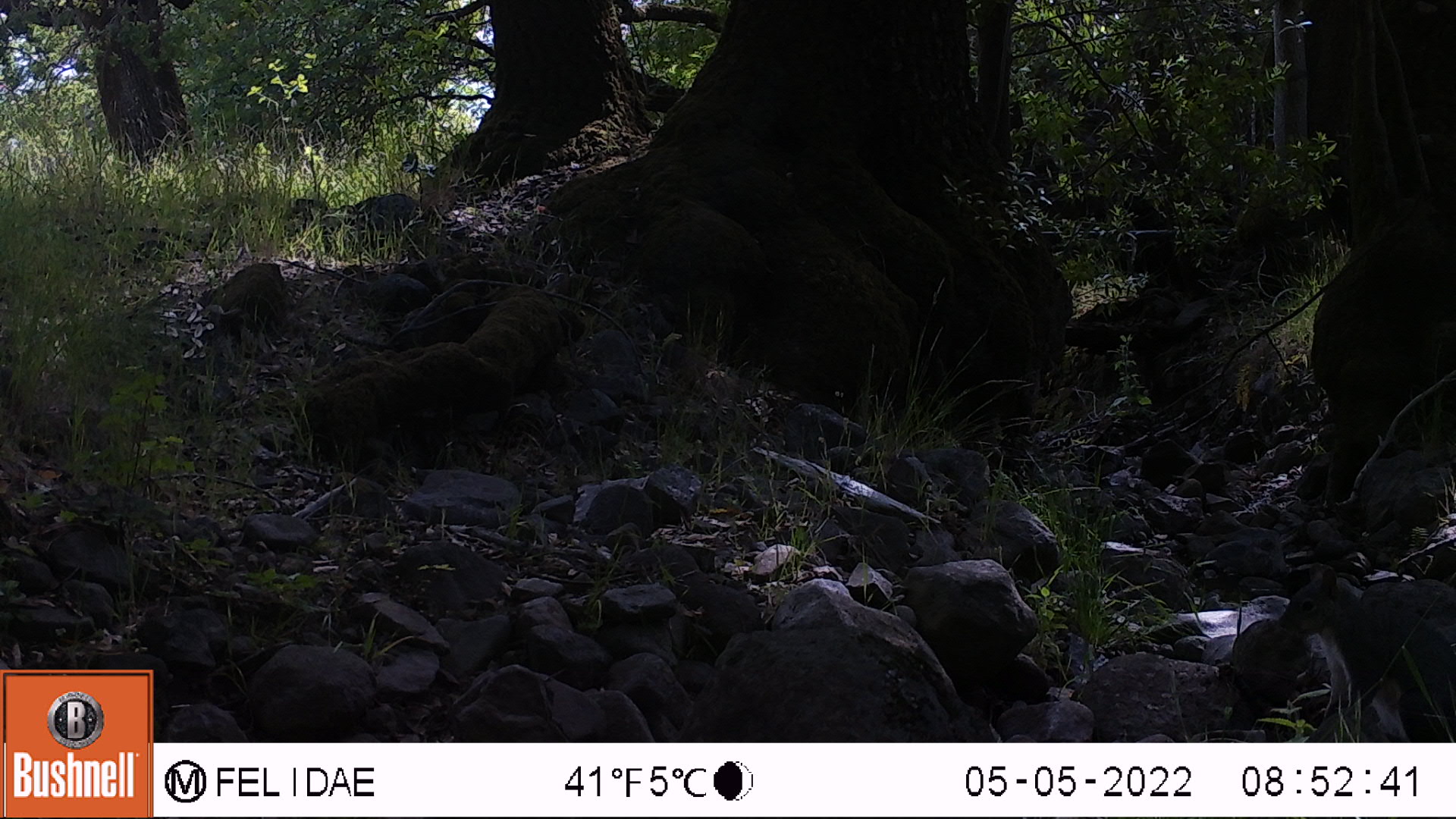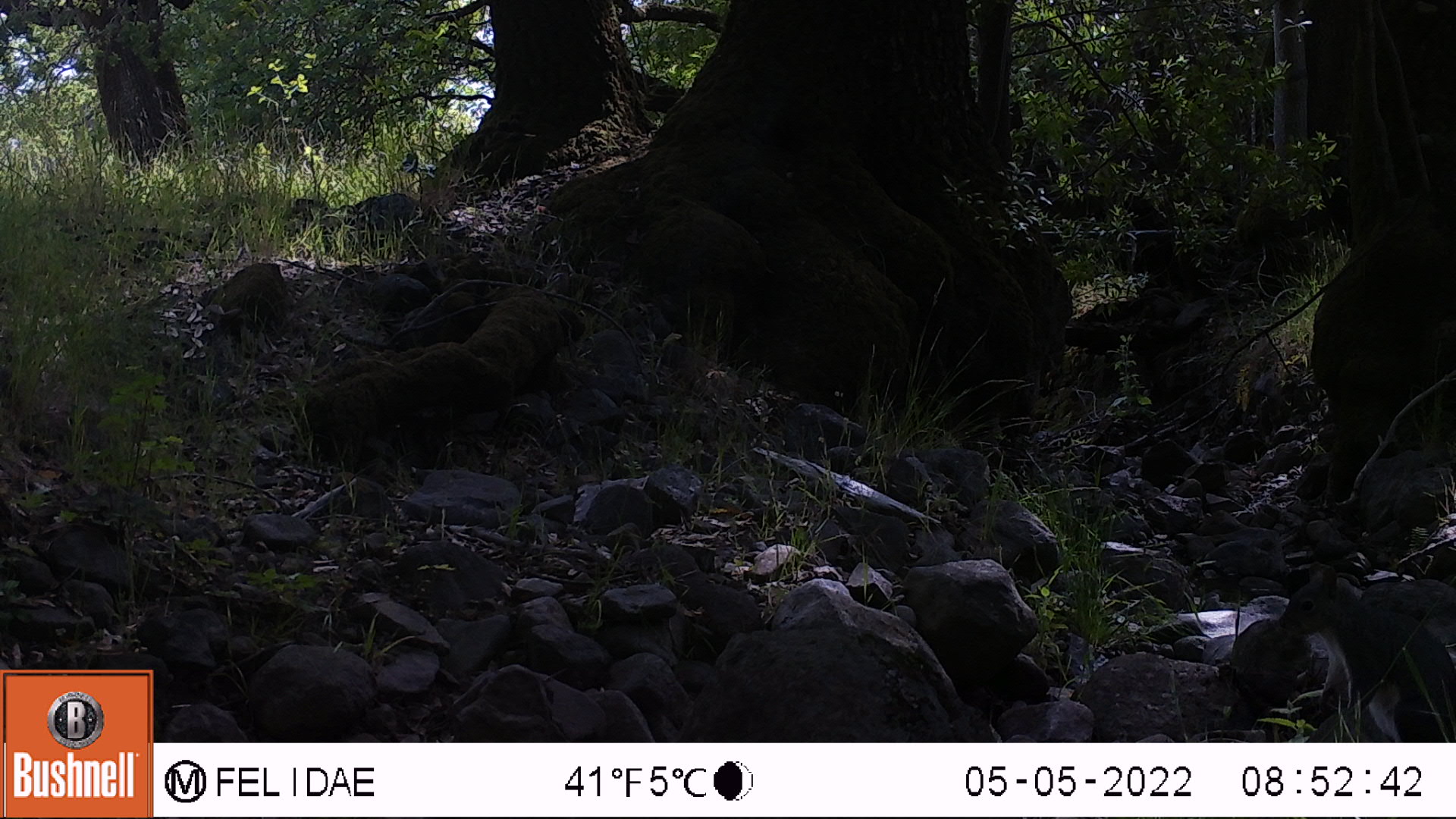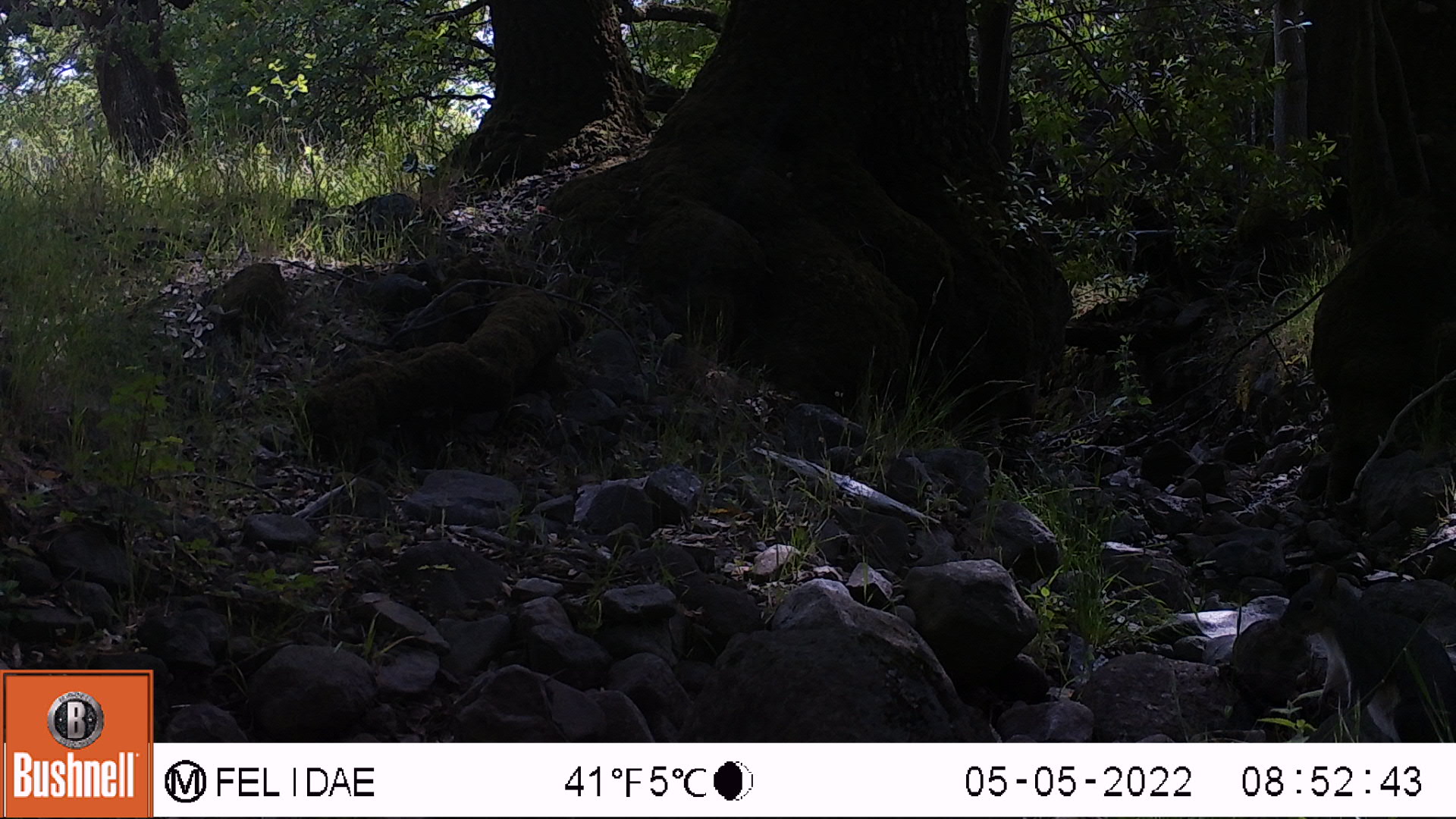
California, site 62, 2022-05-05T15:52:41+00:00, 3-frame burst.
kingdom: Animalia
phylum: Chordata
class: Mammalia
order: Rodentia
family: Sciuridae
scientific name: Sciuridae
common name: squirrel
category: unknown squirrel